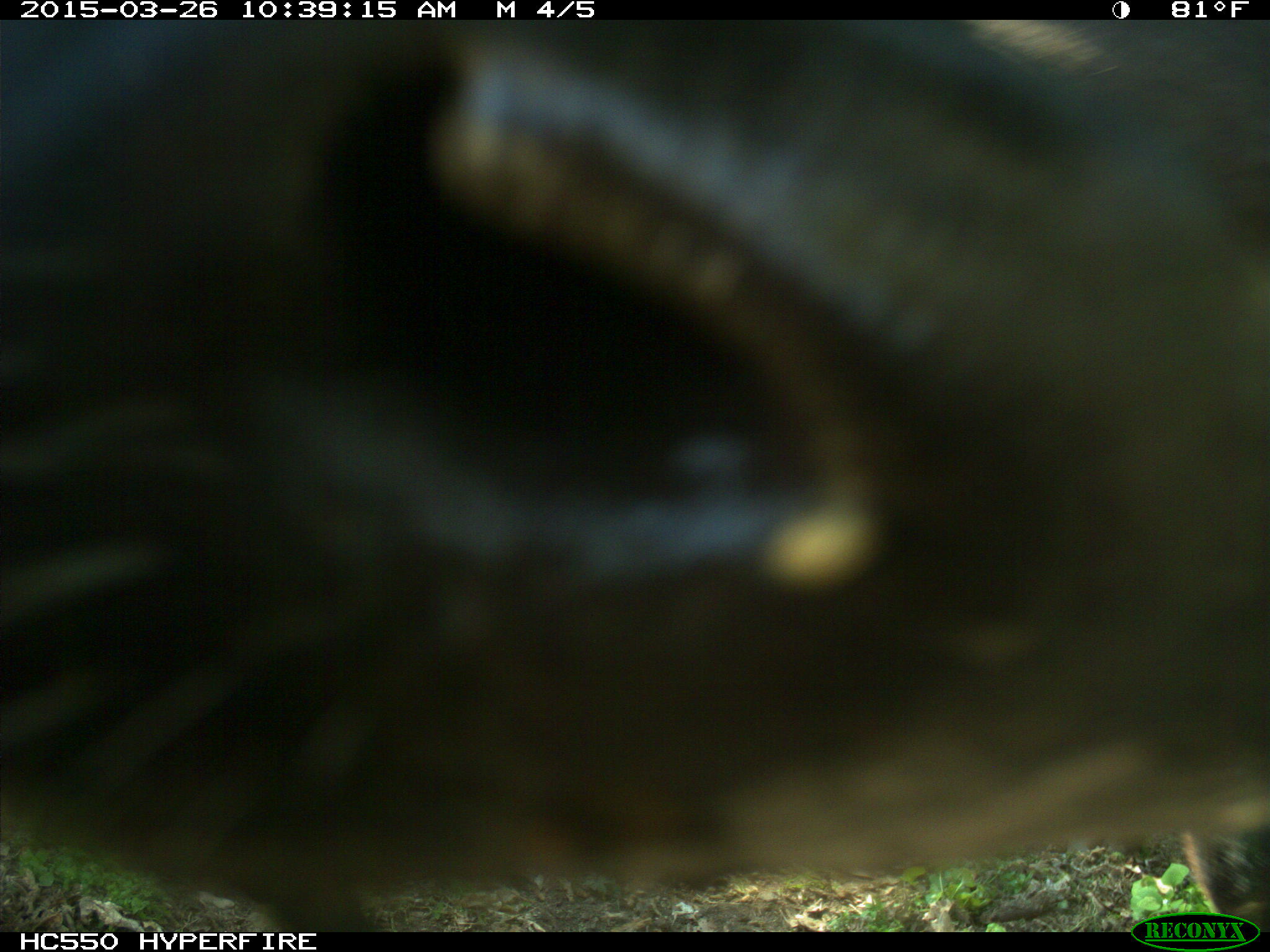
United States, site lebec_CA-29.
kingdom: Animalia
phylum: Chordata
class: Mammalia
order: Artiodactyla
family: Bovidae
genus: Bos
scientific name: Bos taurus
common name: domestic cow